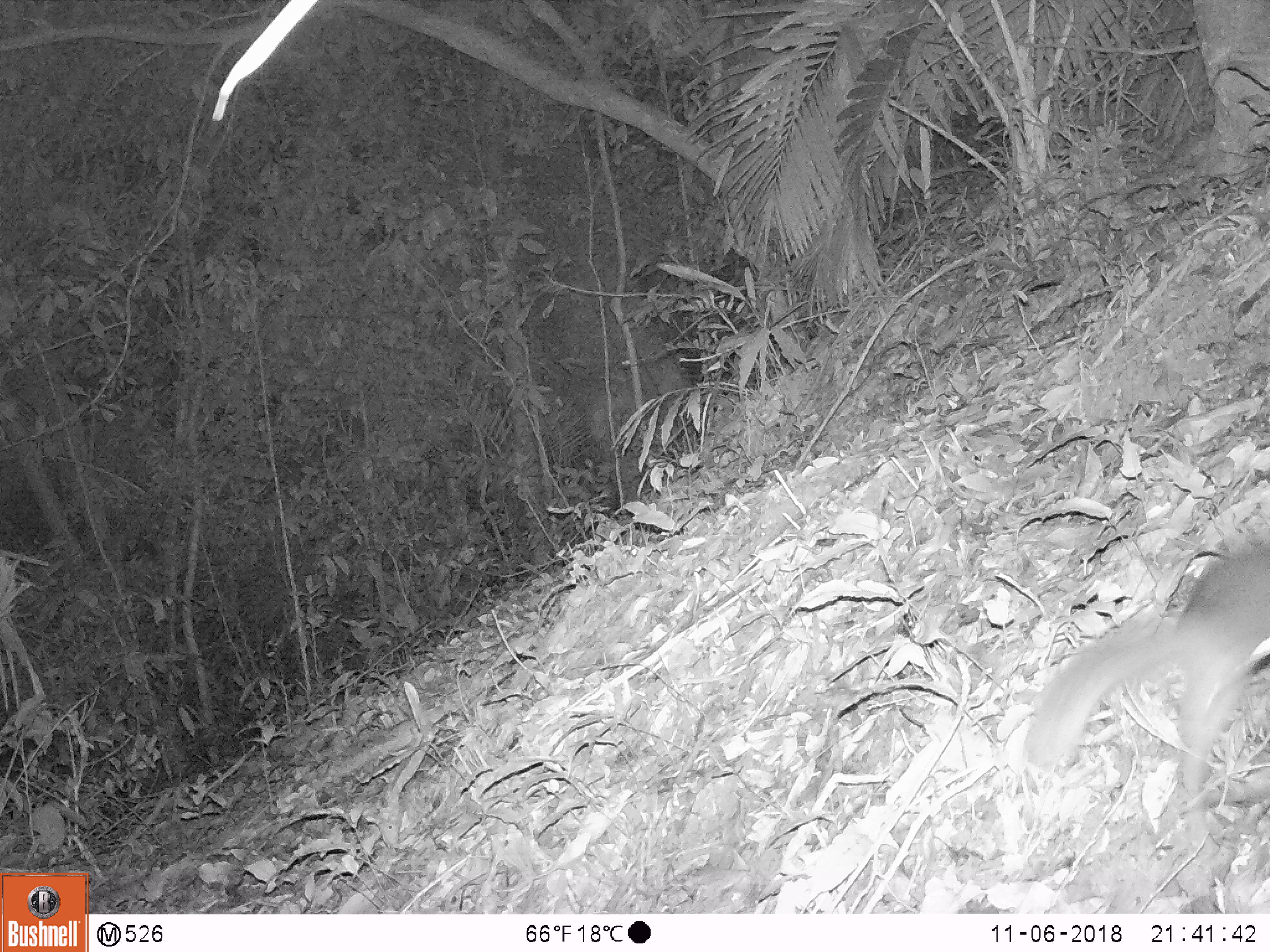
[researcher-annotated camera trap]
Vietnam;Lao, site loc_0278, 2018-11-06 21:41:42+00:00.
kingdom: Animalia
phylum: Chordata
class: Mammalia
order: Carnivora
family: Mustelidae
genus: Melogale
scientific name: Melogale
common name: ferret badger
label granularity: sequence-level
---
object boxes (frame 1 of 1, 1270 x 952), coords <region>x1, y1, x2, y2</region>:
ferret badger: <region>1021, 544, 1270, 855</region>